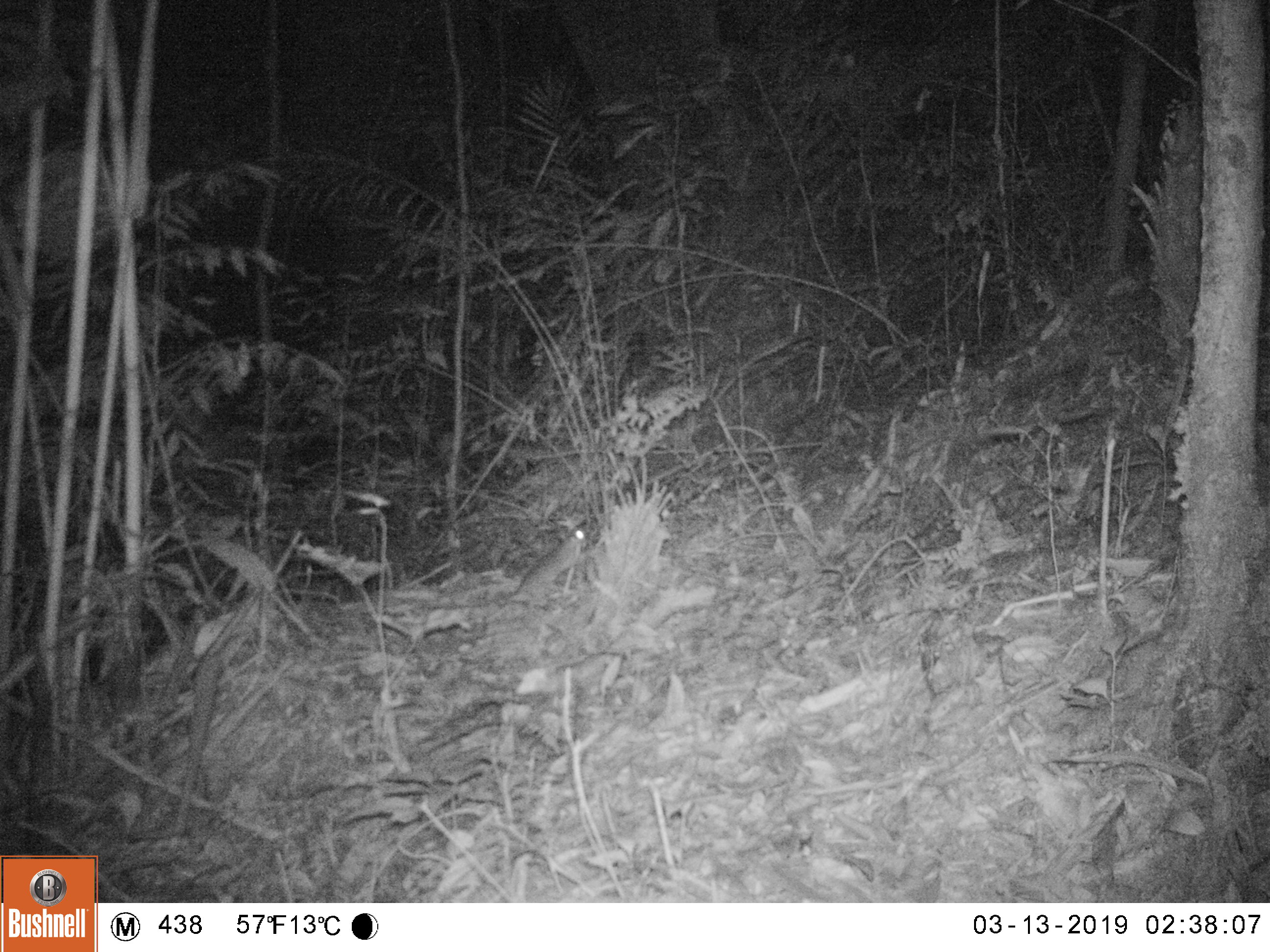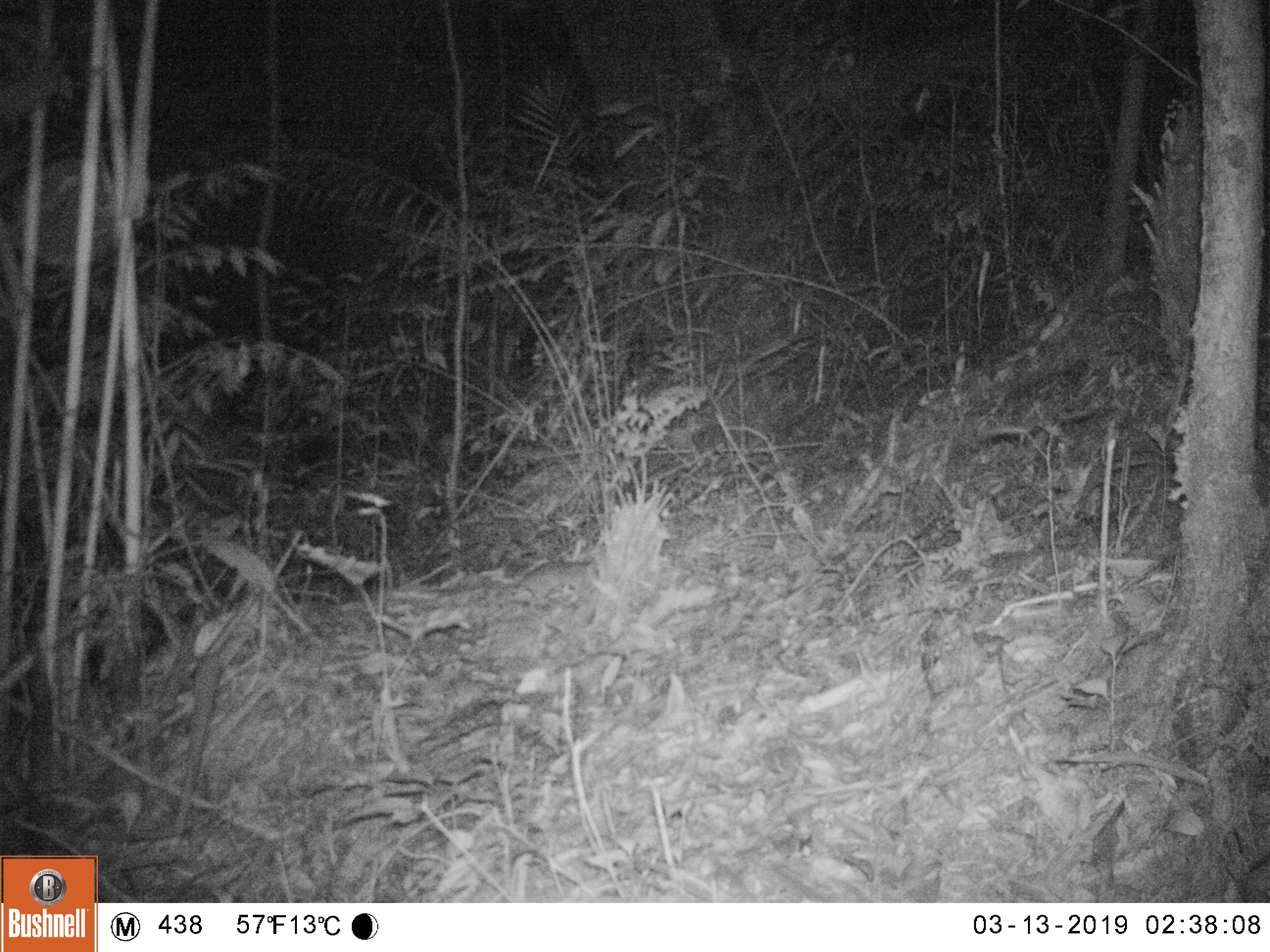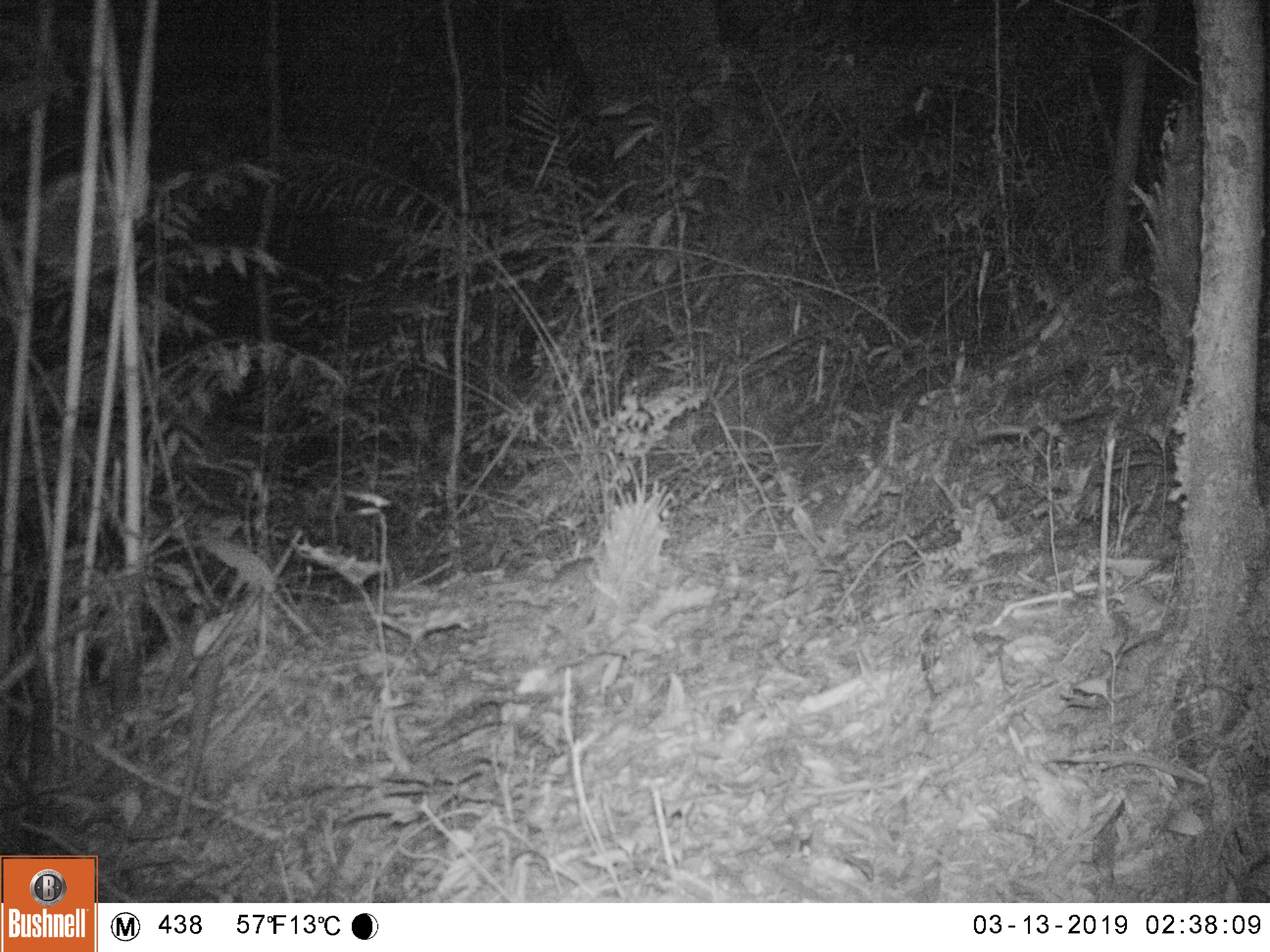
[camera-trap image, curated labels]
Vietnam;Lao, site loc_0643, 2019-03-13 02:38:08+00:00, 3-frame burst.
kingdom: Animalia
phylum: Chordata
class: Mammalia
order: Rodentia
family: Muridae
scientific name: Muridae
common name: old-world mice and rats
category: unidentified murid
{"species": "unidentified murid (old-world mice and rats) (Muridae)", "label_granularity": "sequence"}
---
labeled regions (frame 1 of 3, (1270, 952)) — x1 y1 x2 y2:
unidentified murid: 496 524 587 608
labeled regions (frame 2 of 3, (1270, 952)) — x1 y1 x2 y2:
unidentified murid: 430 561 589 601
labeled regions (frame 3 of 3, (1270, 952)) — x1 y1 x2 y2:
unidentified murid: 474 554 600 594